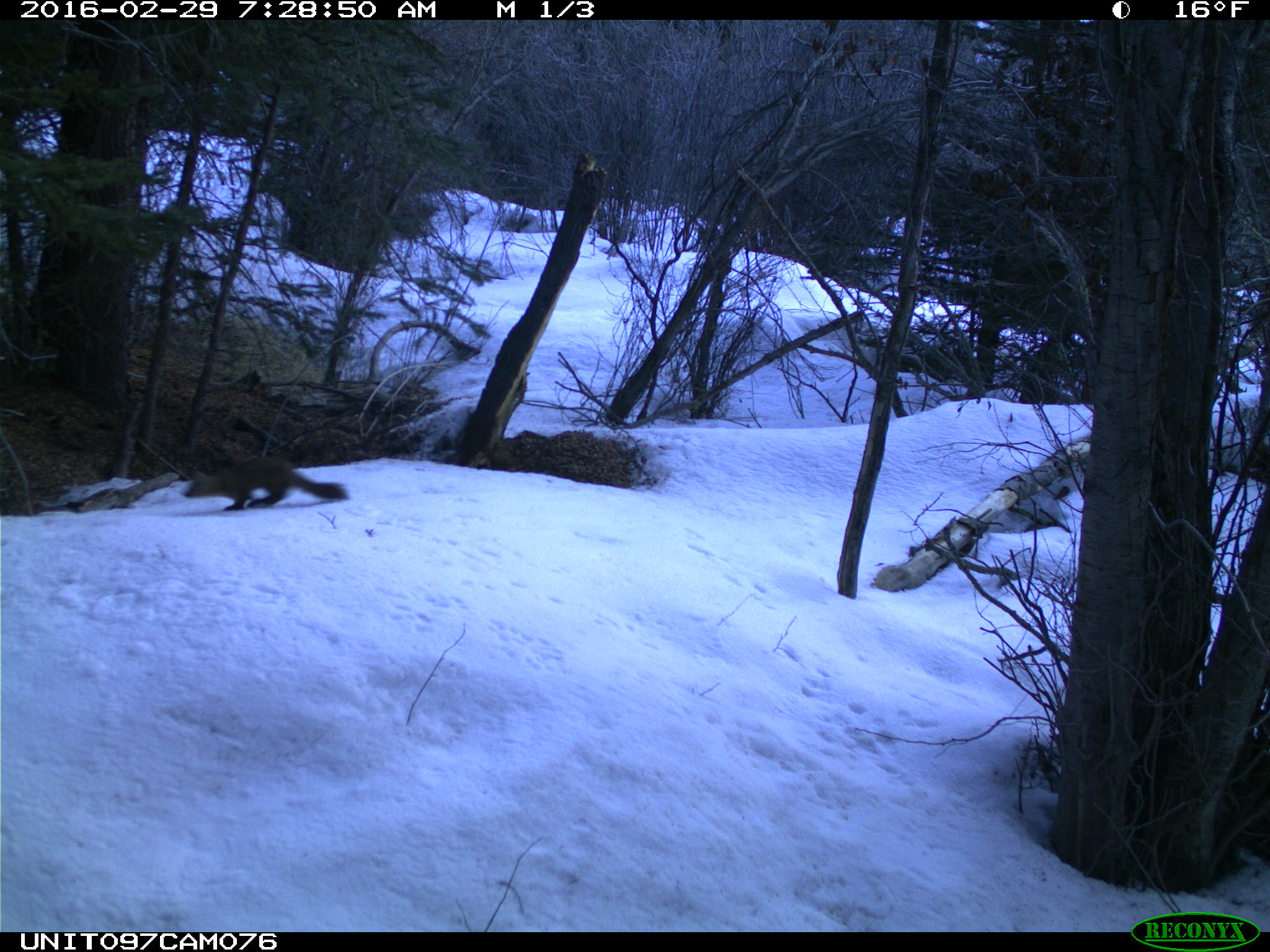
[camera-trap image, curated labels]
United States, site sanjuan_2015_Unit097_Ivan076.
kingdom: Animalia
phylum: Chordata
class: Mammalia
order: Carnivora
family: Mustelidae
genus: Martes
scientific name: Martes americana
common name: american marten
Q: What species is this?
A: Martes americana (american marten).